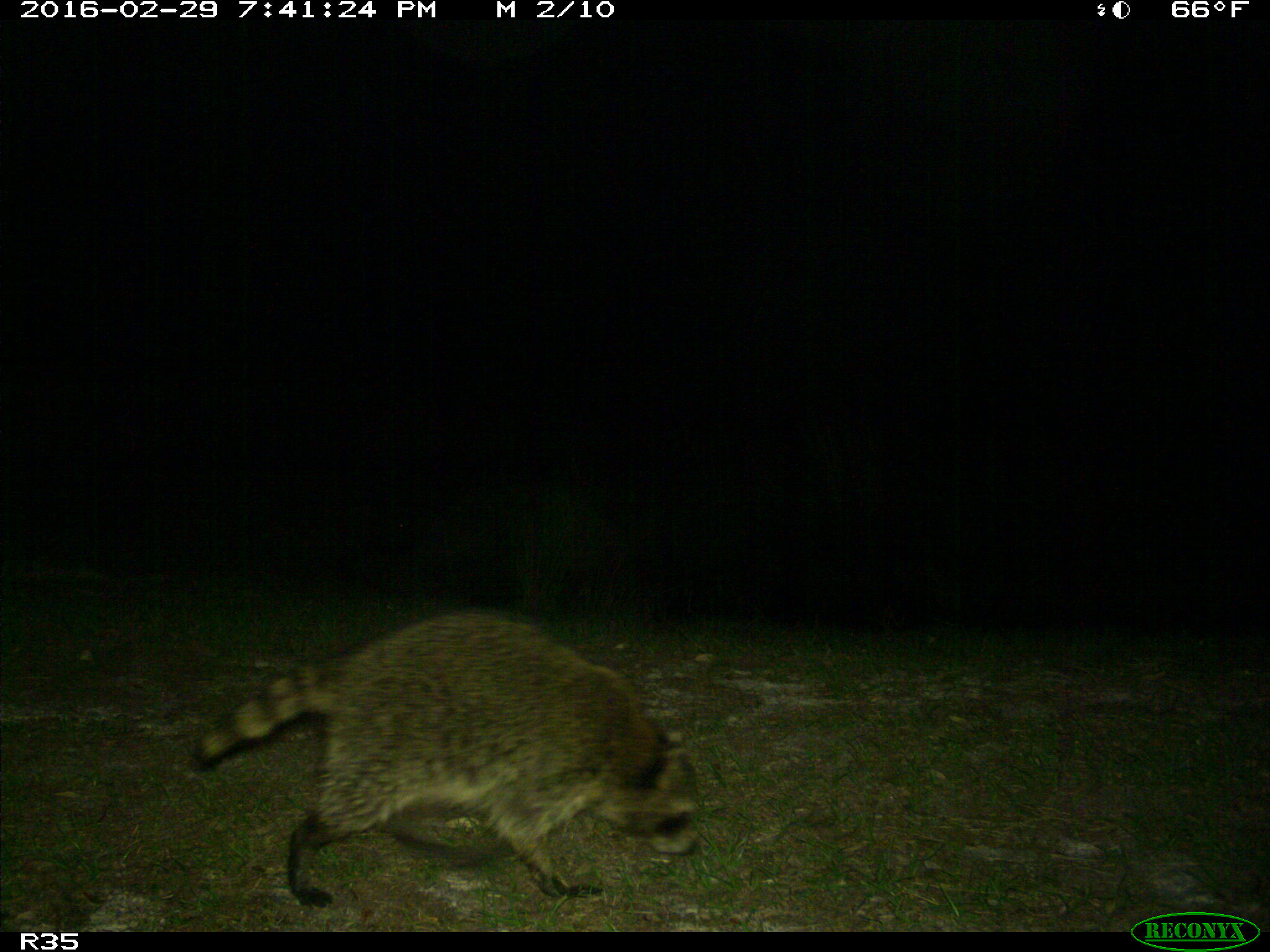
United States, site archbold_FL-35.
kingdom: Animalia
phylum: Chordata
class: Mammalia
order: Carnivora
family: Procyonidae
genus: Procyon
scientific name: Procyon lotor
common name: common raccoon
Procyon lotor (common raccoon).